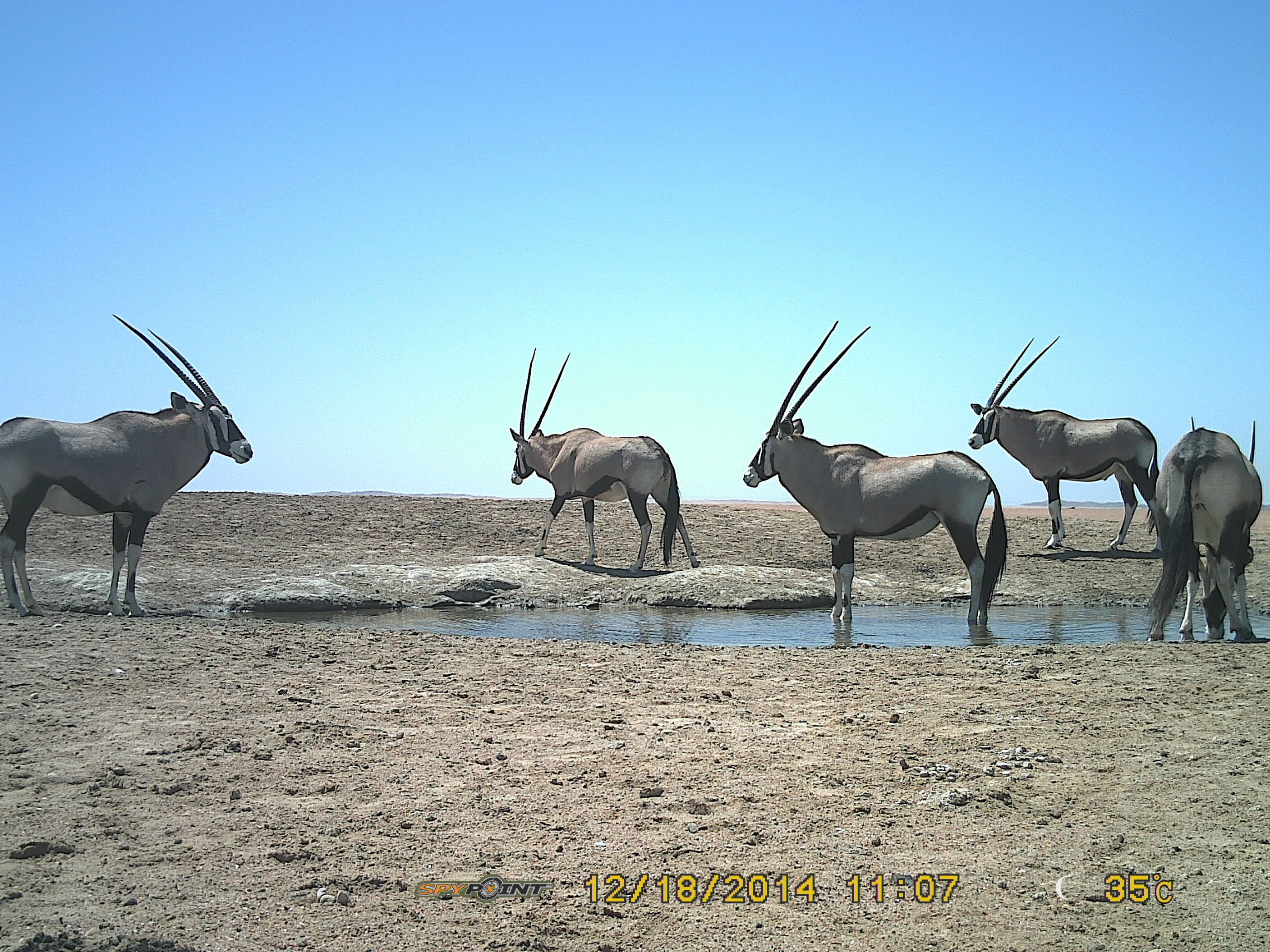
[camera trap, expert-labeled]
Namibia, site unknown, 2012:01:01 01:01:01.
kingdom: Animalia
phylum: Chordata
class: Mammalia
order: Artiodactyla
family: Bovidae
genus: Oryx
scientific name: Oryx gazella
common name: gemsbok